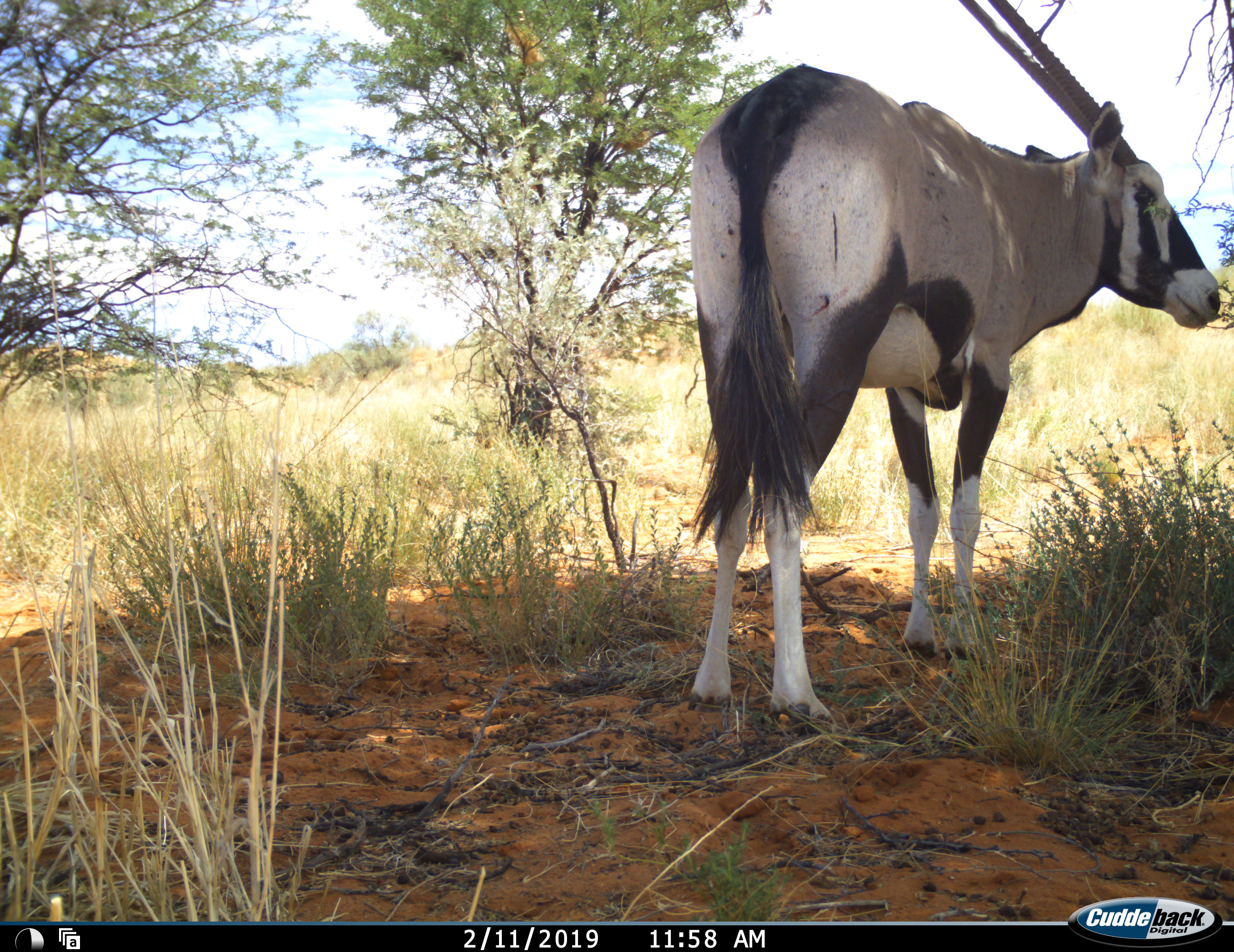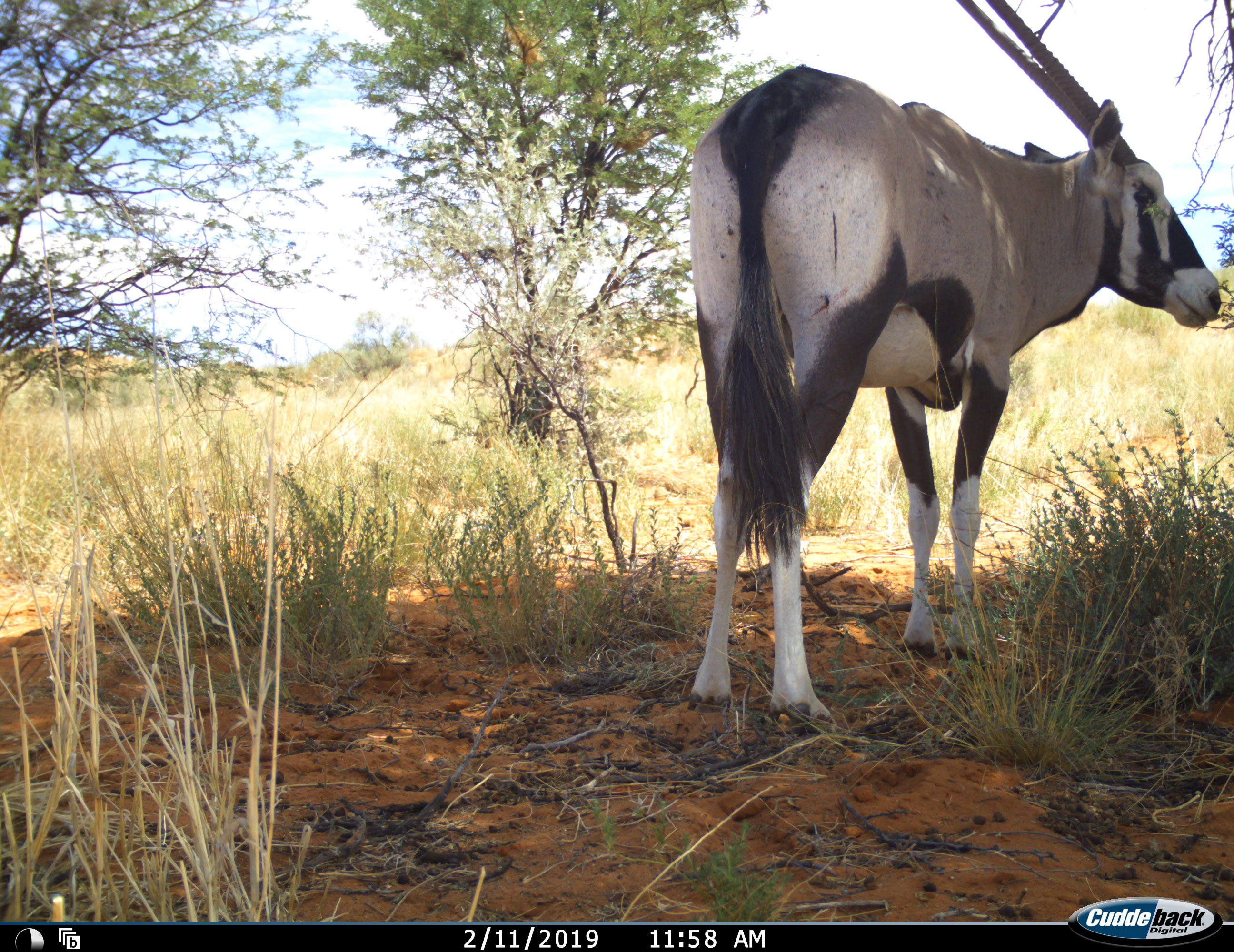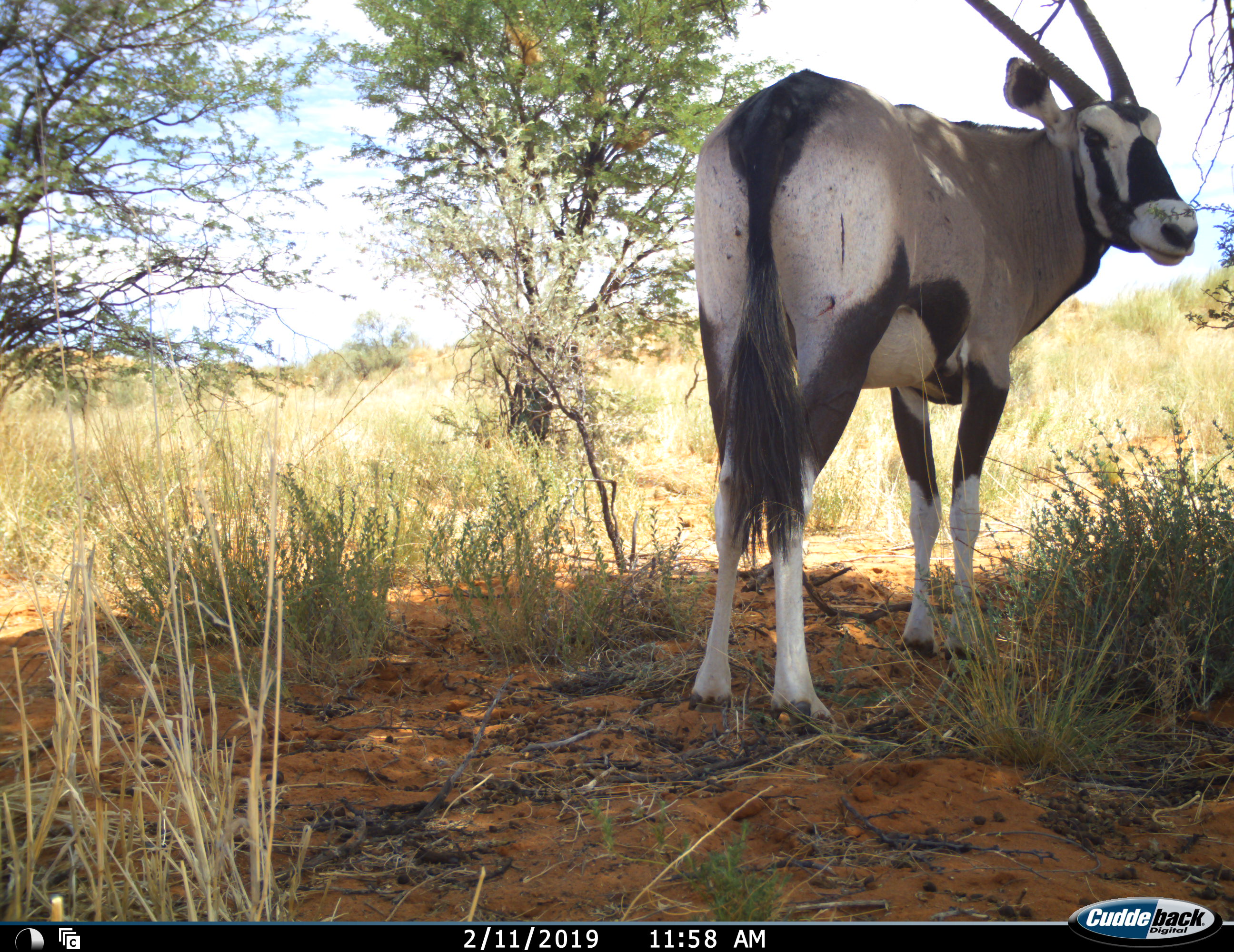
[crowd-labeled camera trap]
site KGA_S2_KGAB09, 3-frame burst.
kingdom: Animalia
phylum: Chordata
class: Mammalia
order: Artiodactyla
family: Bovidae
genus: Oryx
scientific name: Oryx gazella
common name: gemsbok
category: oryx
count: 1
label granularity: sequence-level